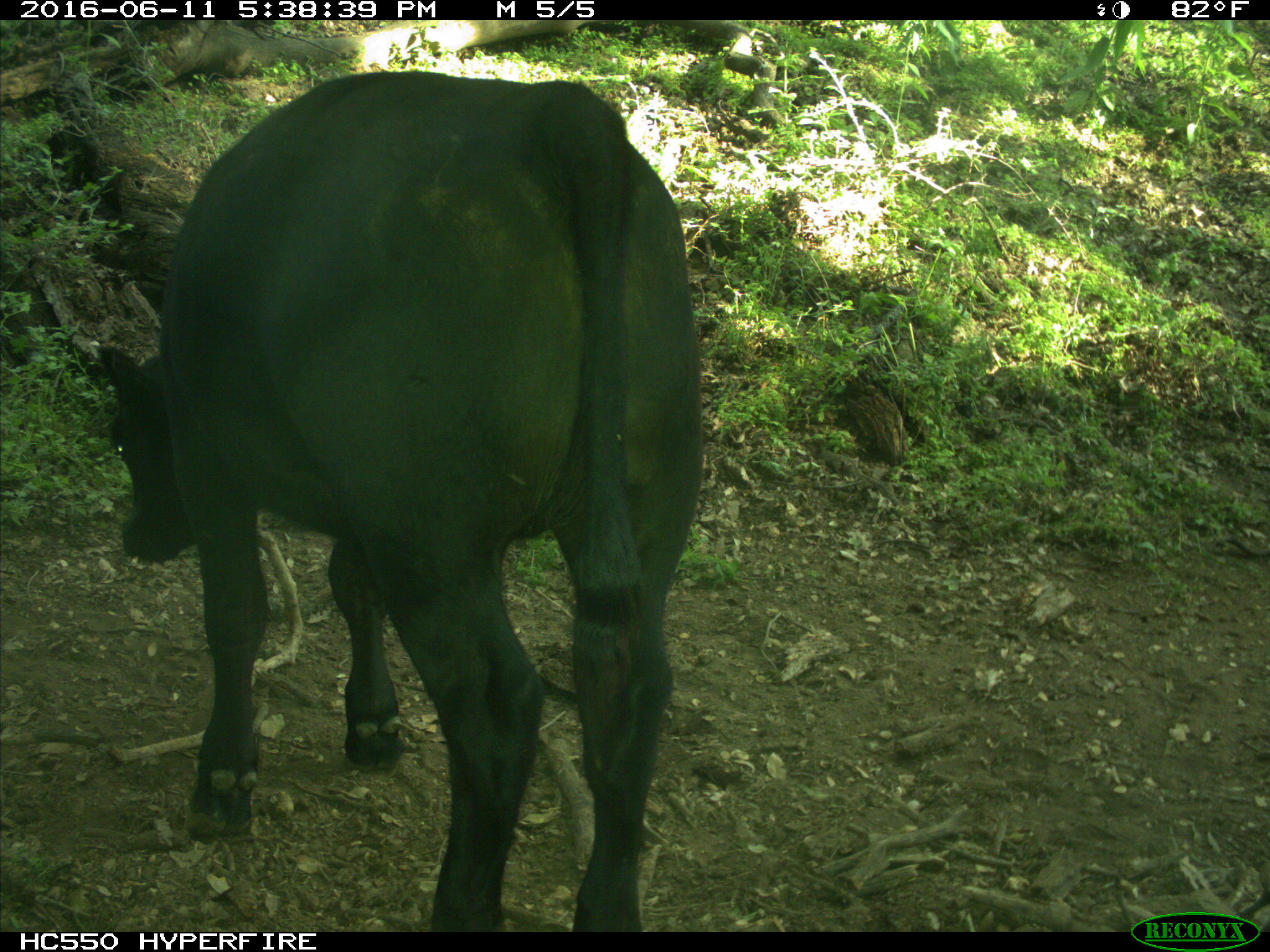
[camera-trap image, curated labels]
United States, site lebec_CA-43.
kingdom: Animalia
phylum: Chordata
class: Mammalia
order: Artiodactyla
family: Bovidae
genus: Bos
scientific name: Bos taurus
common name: domestic cow